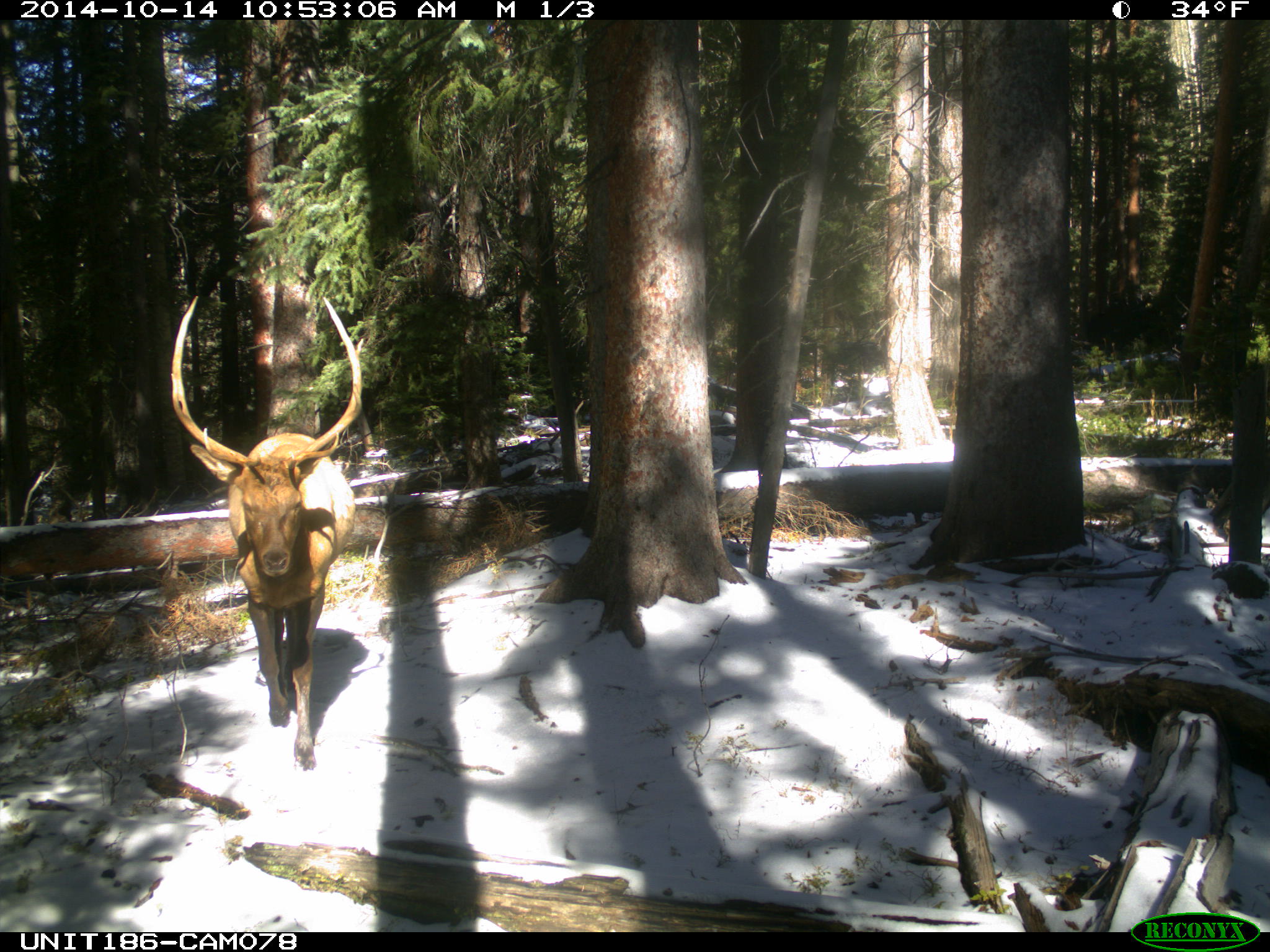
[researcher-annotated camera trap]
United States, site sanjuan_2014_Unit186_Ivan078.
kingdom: Animalia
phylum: Chordata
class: Mammalia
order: Artiodactyla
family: Cervidae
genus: Cervus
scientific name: Cervus elaphus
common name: red deer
Cervus elaphus (red deer).